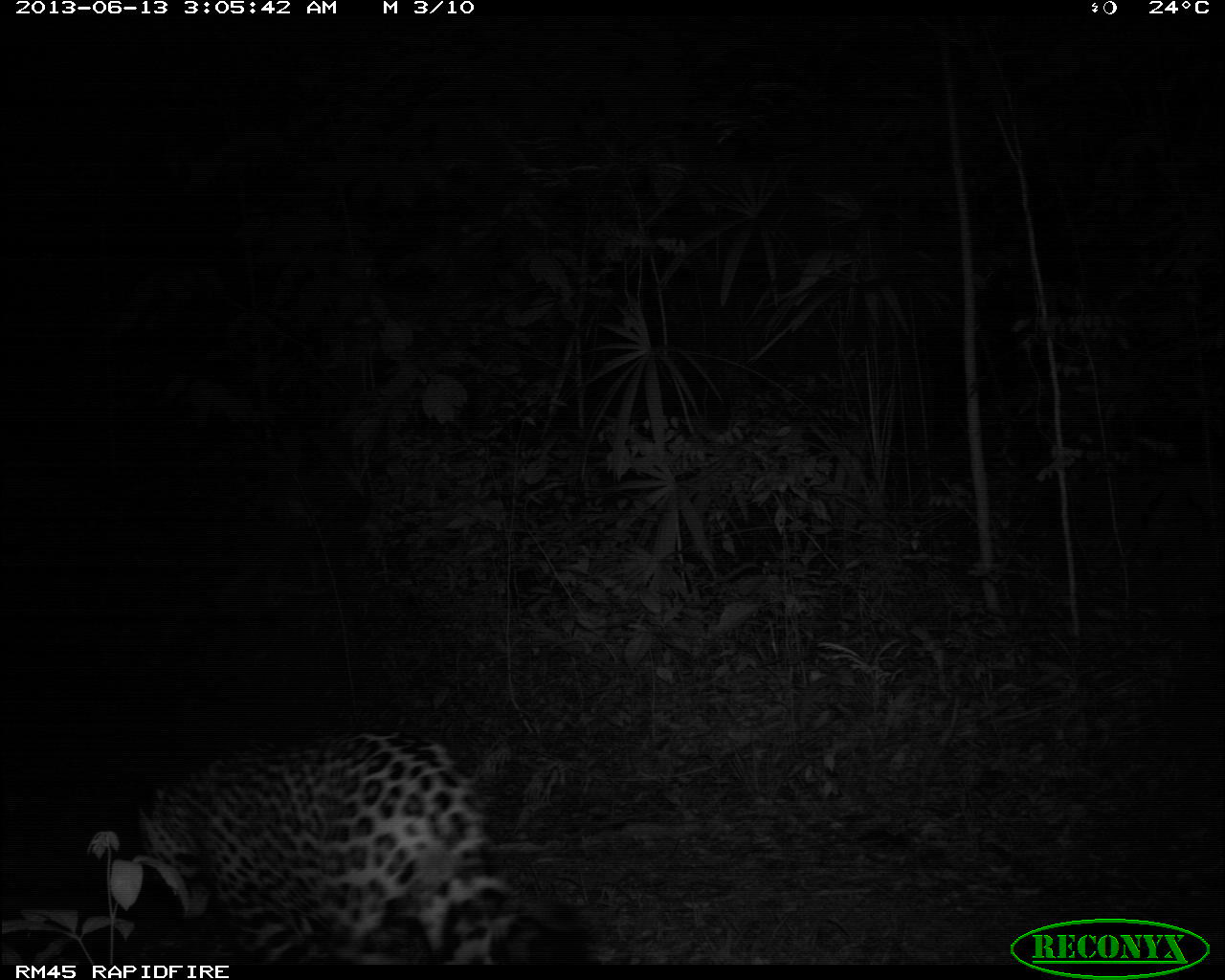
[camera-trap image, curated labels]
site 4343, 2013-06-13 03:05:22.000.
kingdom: Animalia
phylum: Chordata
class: Mammalia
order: Carnivora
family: Felidae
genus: Panthera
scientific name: Panthera onca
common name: jaguar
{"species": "Panthera onca (jaguar)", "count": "1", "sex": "male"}